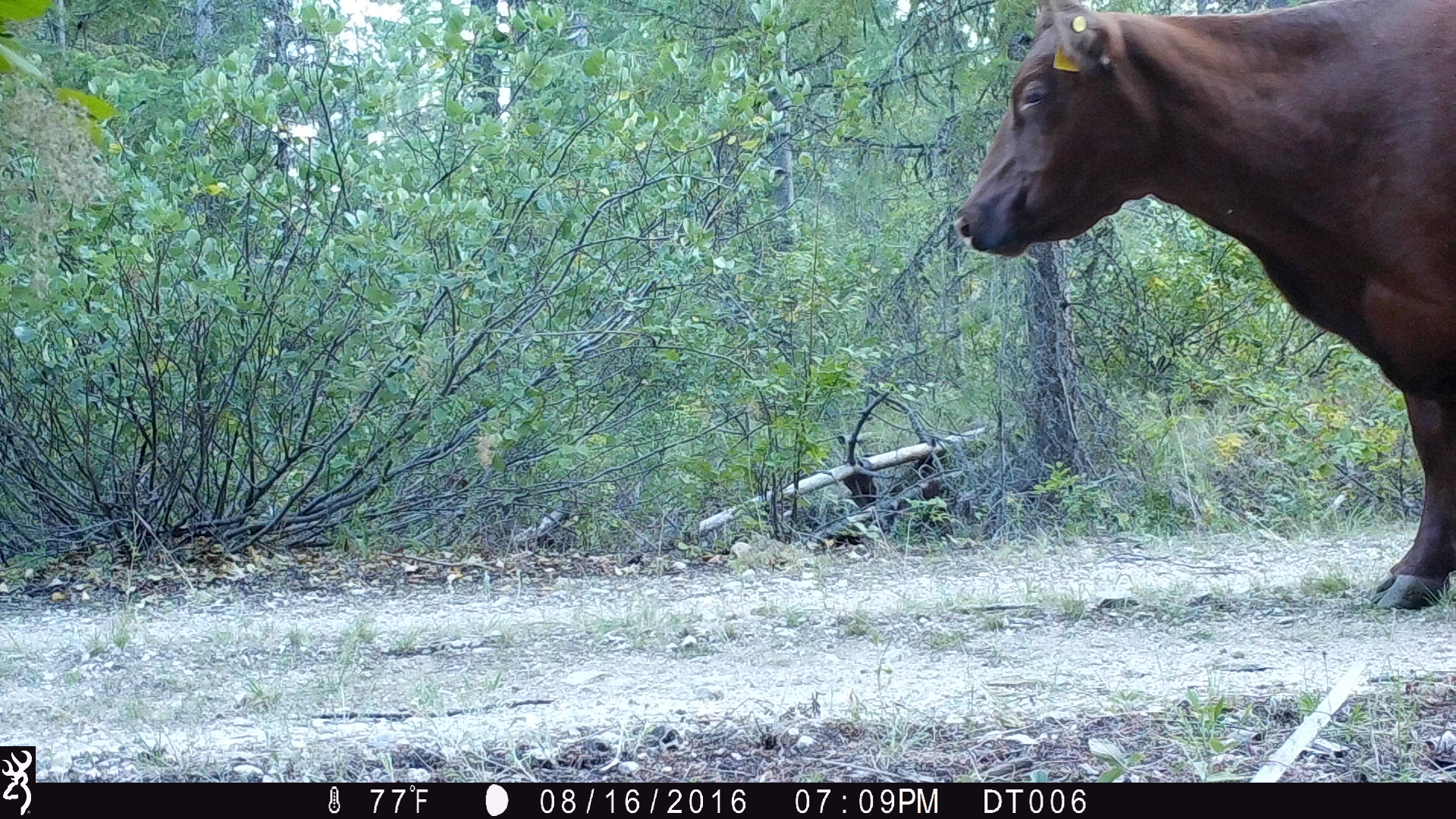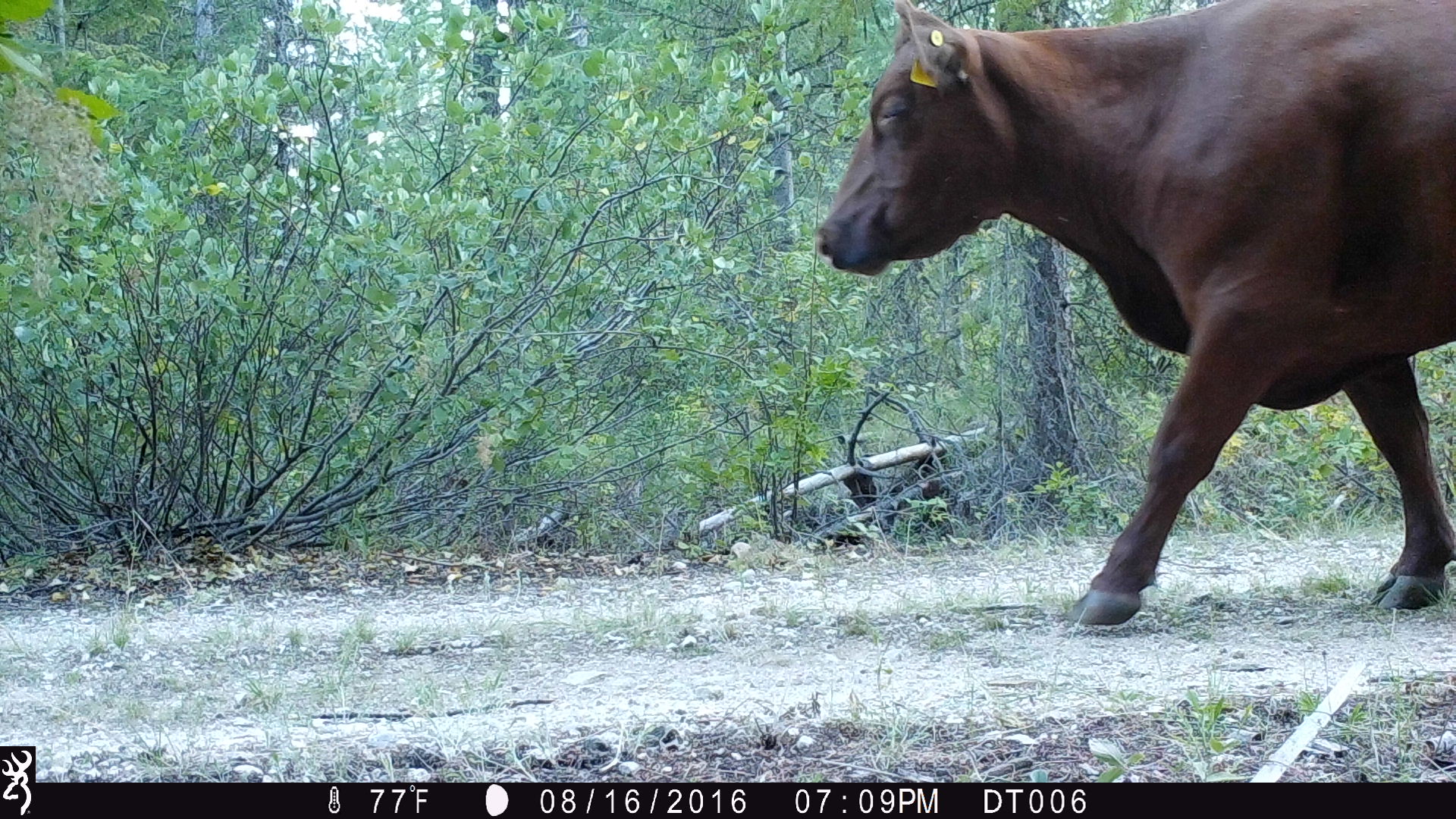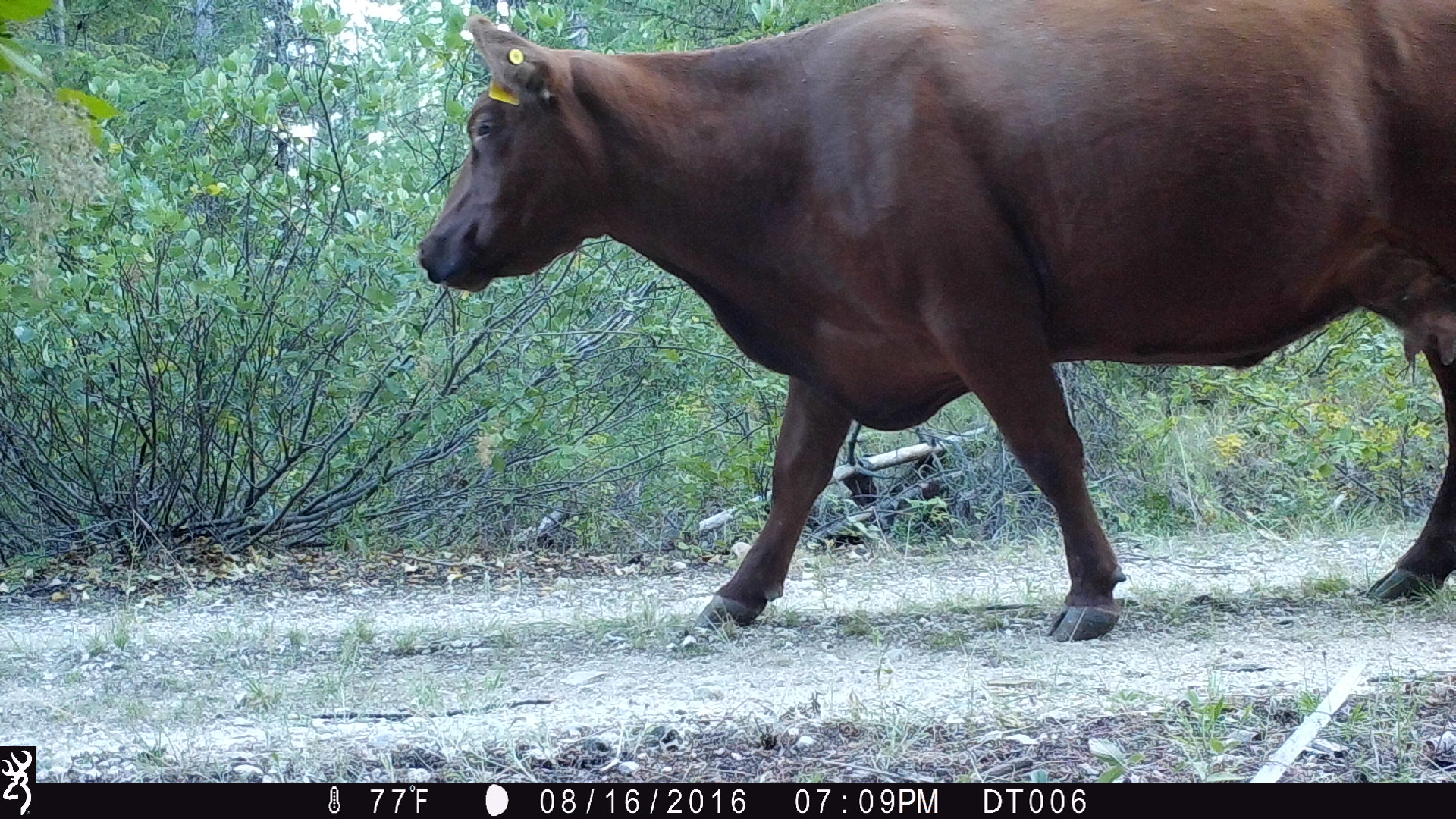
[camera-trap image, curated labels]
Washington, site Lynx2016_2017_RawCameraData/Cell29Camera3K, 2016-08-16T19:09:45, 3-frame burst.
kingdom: Animalia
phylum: Chordata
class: Mammalia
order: Artiodactyla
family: Bovidae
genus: Bos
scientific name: Bos taurus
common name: domestic cattle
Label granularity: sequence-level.